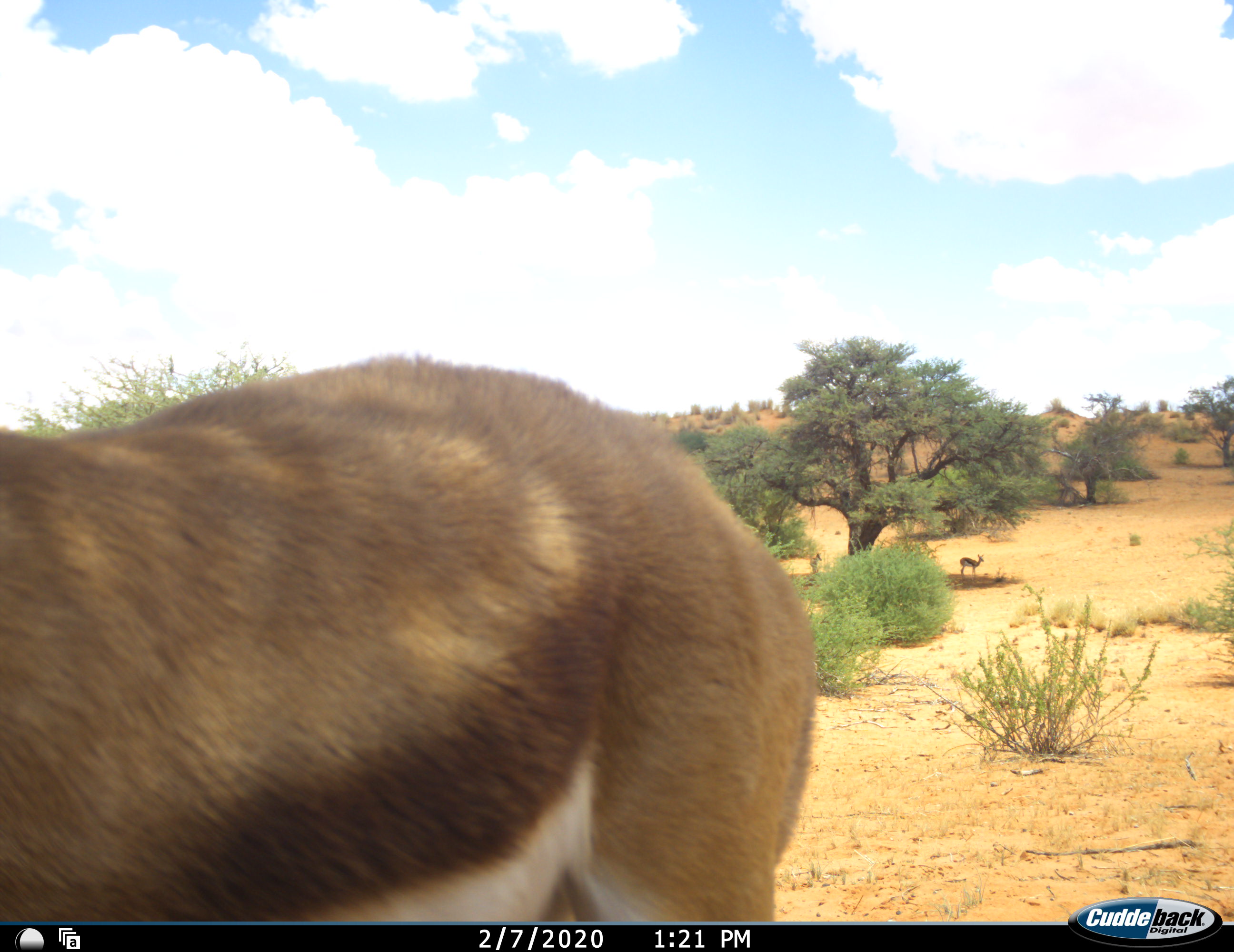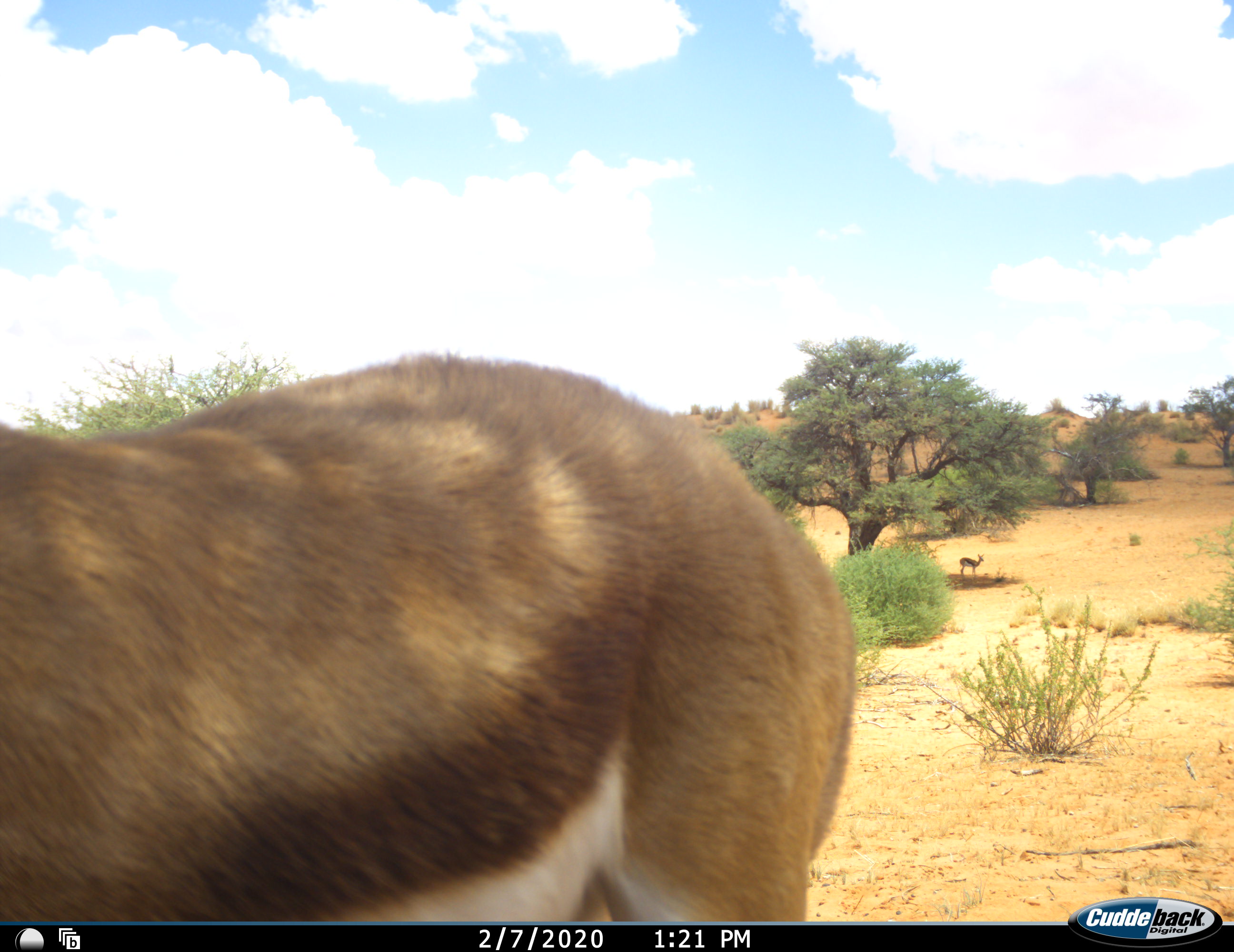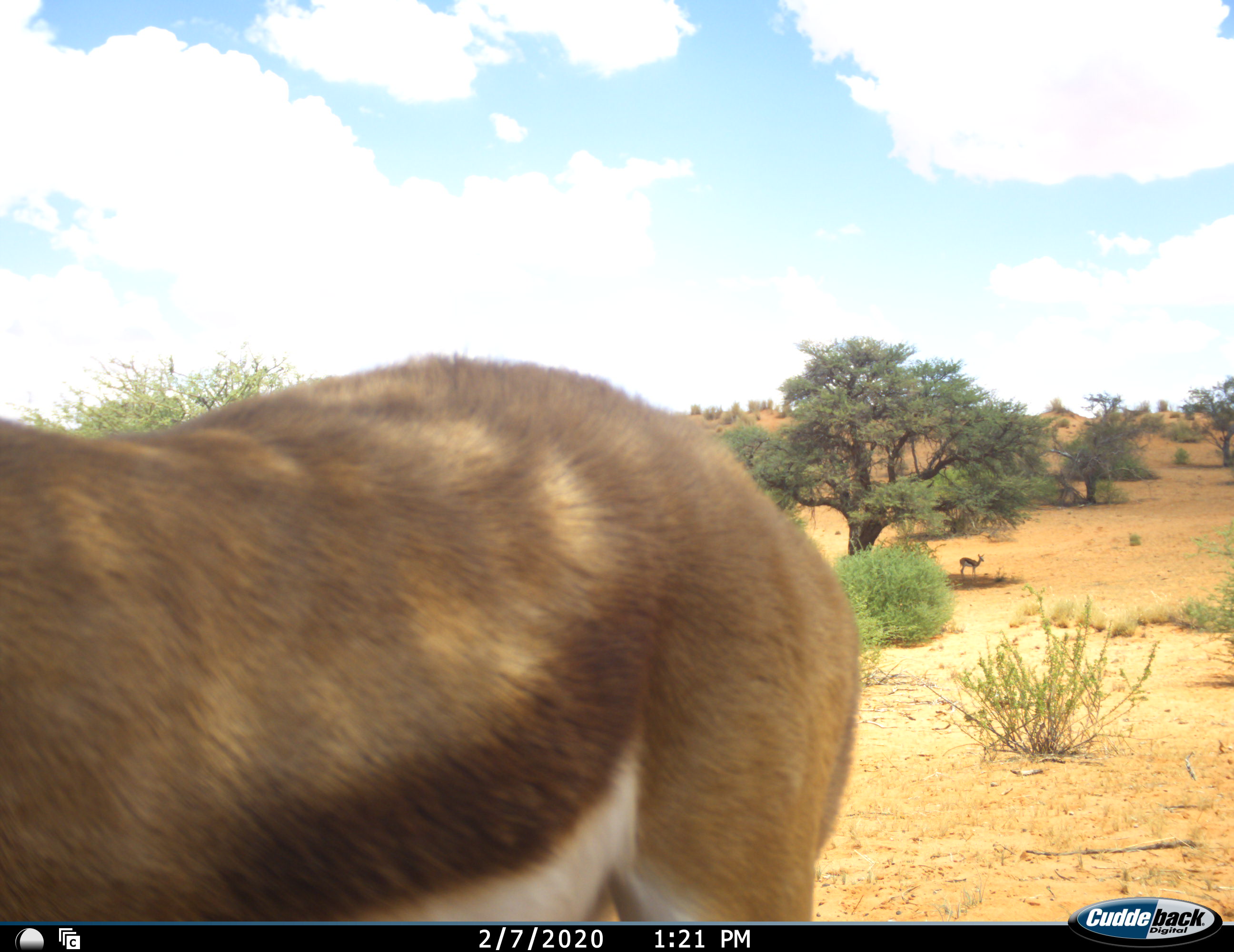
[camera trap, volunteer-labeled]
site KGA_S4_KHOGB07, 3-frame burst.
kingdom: Animalia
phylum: Chordata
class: Mammalia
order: Artiodactyla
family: Bovidae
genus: Antidorcas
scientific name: Antidorcas marsupialis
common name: springbok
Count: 2.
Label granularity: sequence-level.